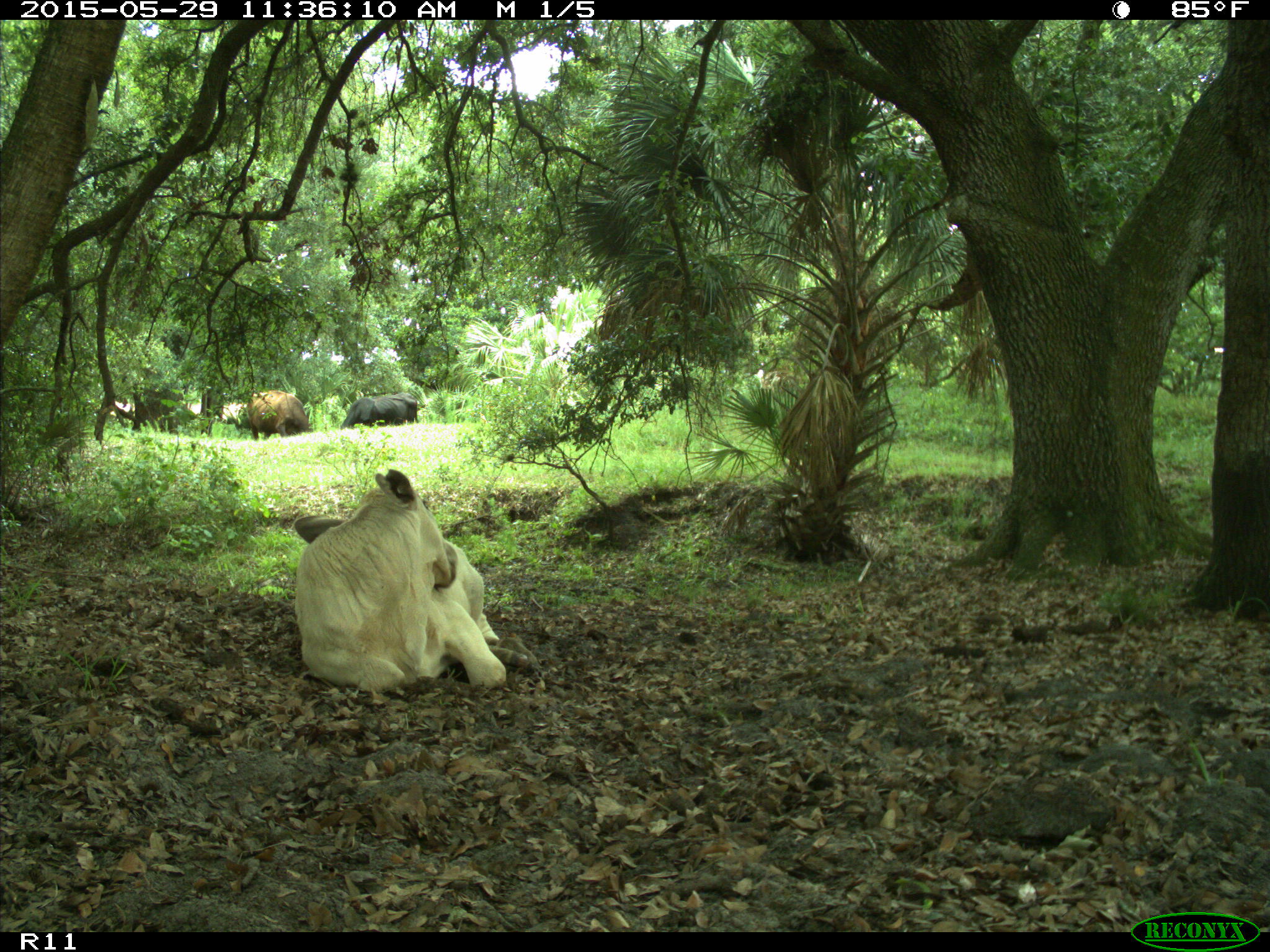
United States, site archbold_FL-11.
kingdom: Animalia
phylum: Chordata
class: Mammalia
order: Artiodactyla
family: Bovidae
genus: Bos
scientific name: Bos taurus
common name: domestic cow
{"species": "Bos taurus (domestic cow)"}